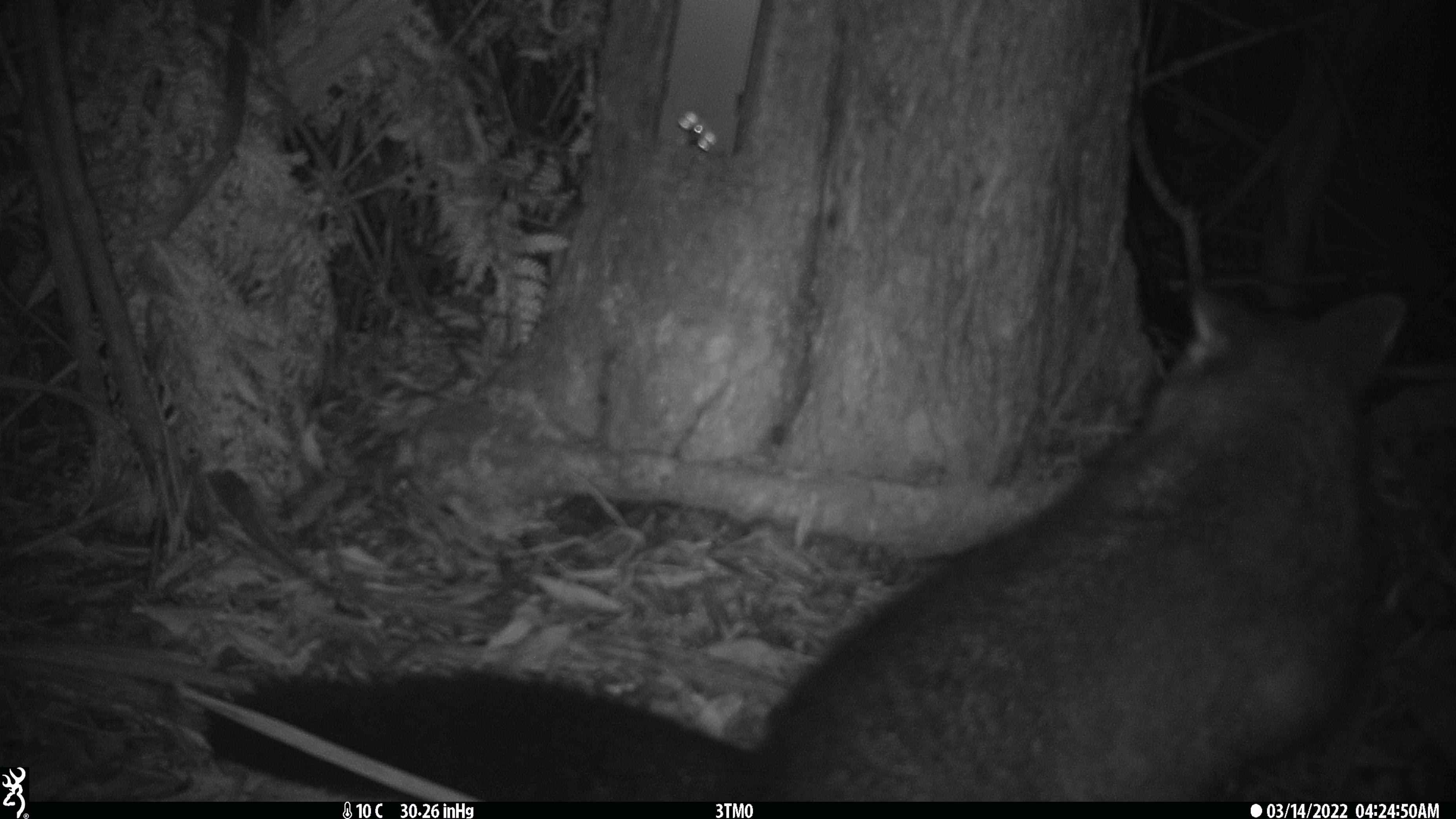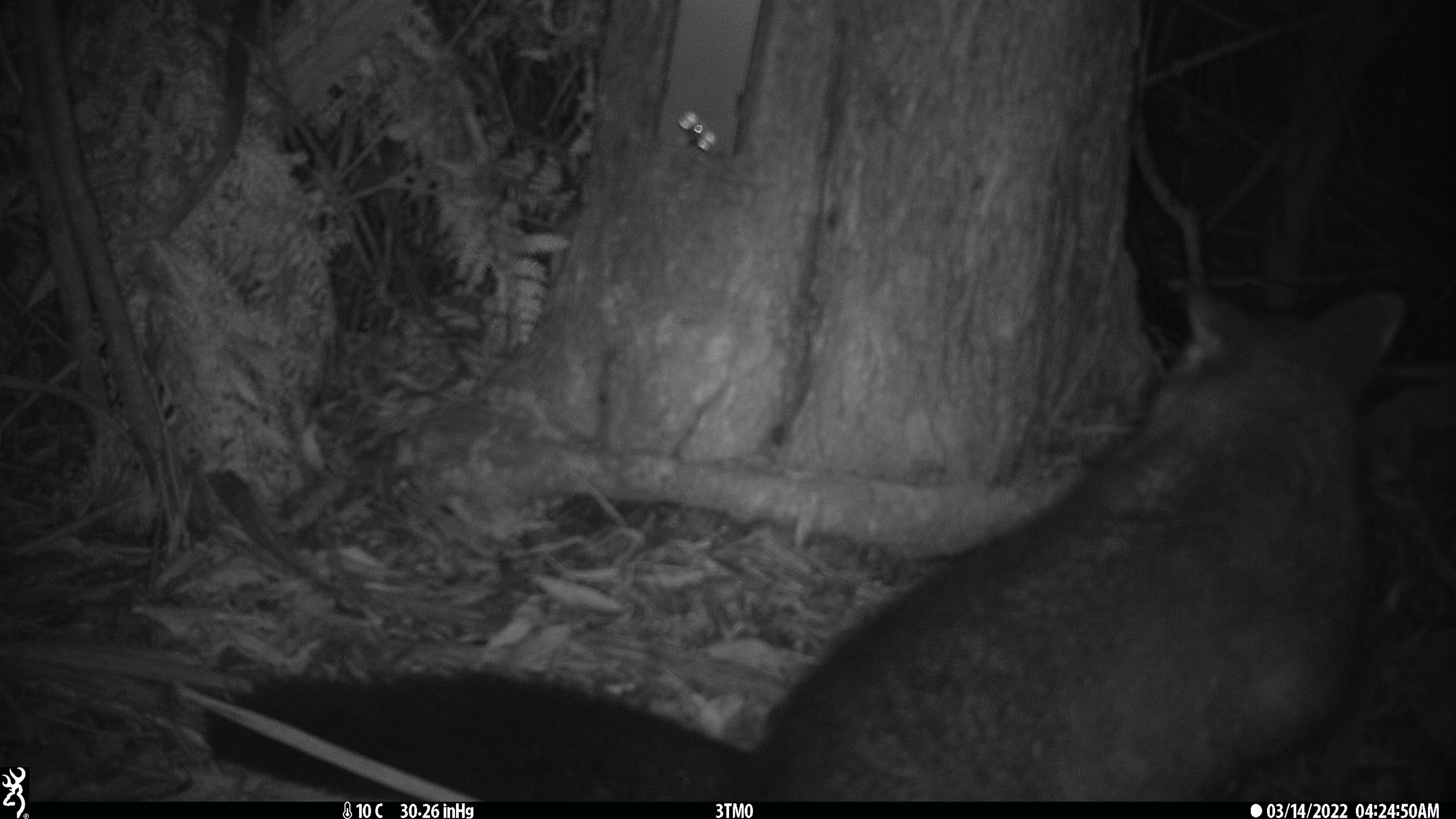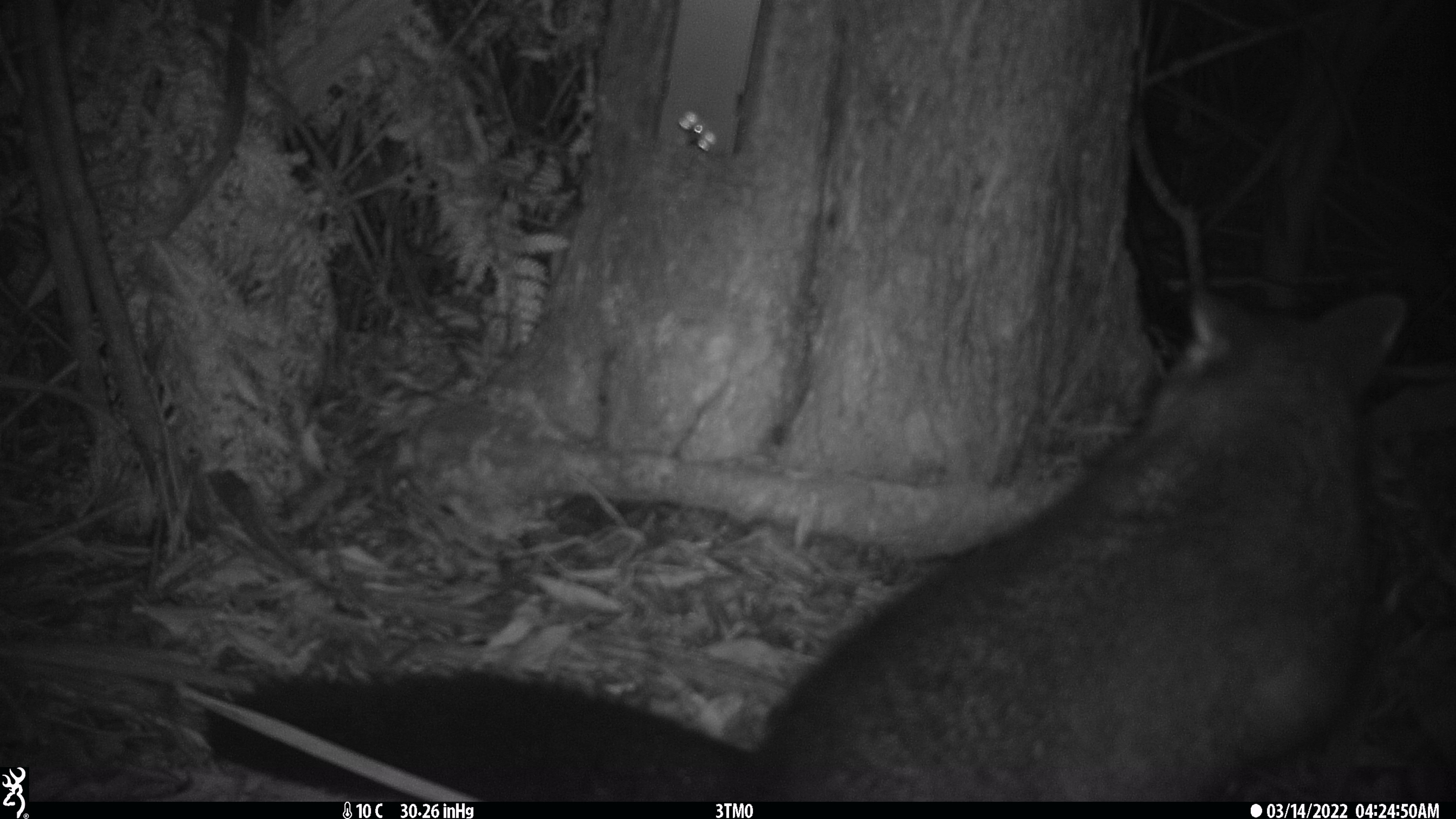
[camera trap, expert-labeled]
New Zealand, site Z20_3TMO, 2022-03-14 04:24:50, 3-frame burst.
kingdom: Animalia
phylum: Chordata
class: Mammalia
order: Diprotodontia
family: Phalangeridae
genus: Trichosurus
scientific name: Trichosurus vulpecula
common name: common brushtail possum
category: possum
Possum (common brushtail possum) (Trichosurus vulpecula).